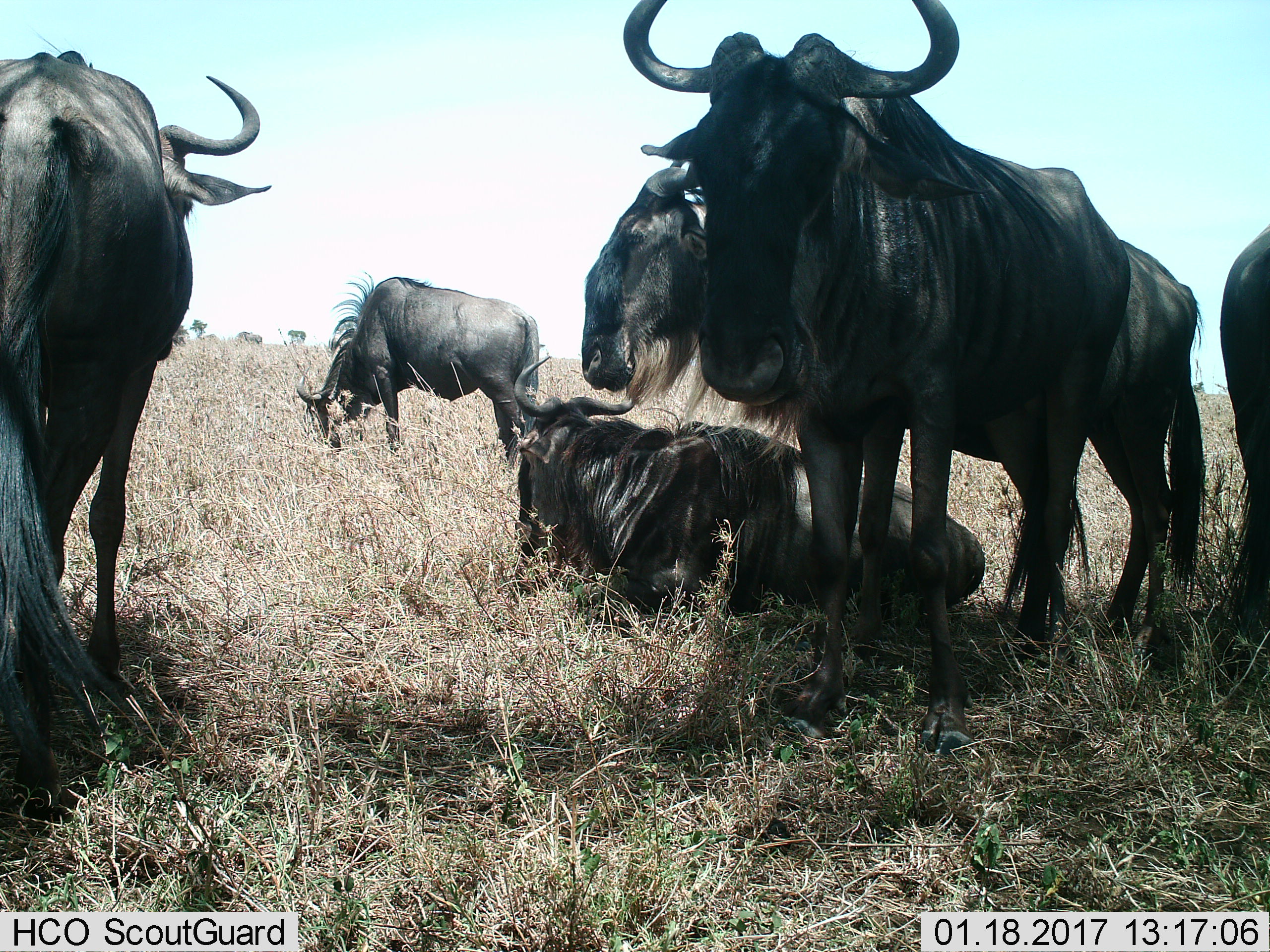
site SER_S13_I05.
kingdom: Animalia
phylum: Chordata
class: Mammalia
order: Artiodactyla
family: Bovidae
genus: Connochaetes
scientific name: Connochaetes taurinus taurinus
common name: blue wildebeest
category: wildebeestblue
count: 6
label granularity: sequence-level